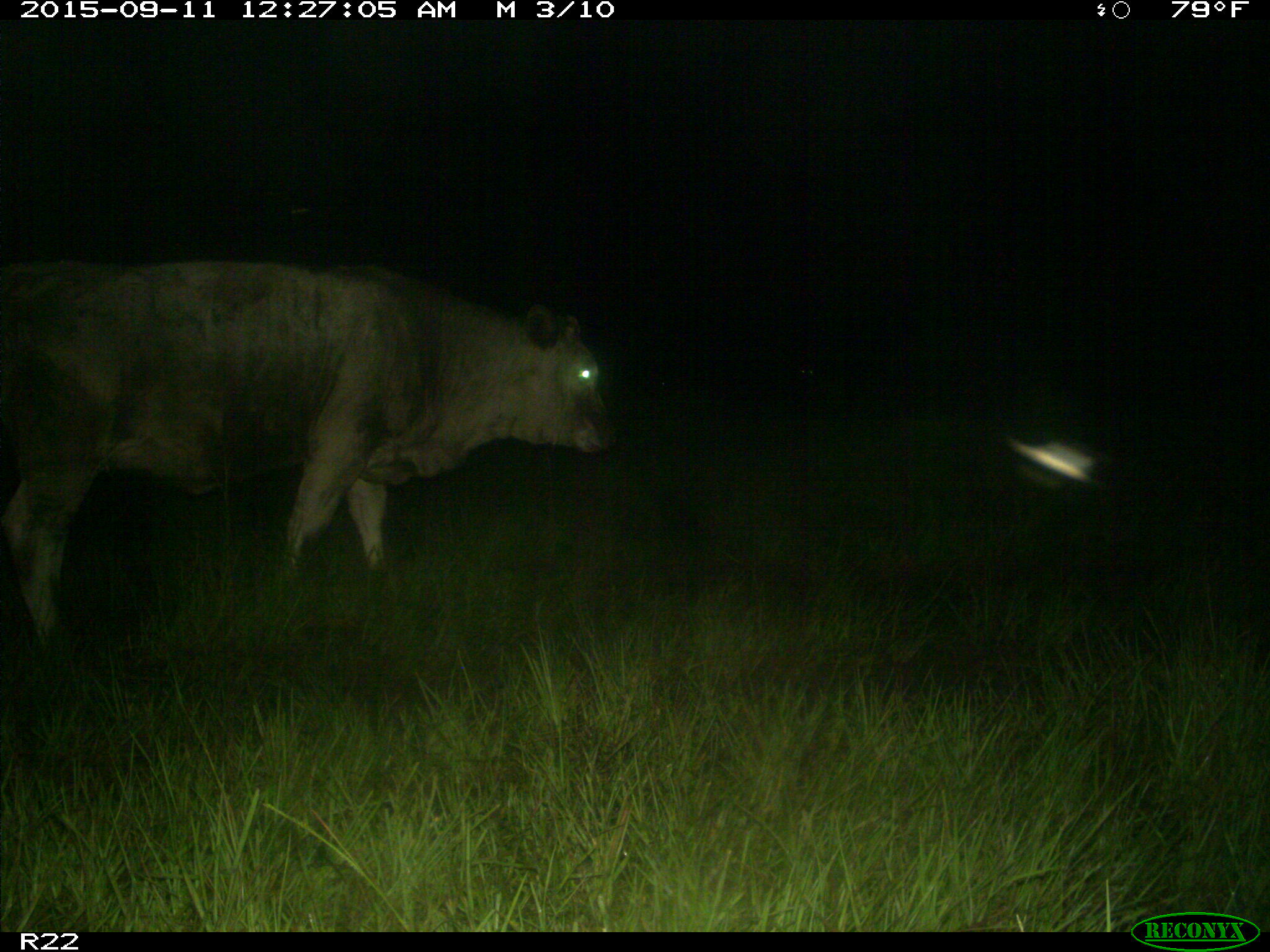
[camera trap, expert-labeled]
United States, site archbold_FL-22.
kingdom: Animalia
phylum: Chordata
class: Mammalia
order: Artiodactyla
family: Bovidae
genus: Bos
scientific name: Bos taurus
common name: domestic cow